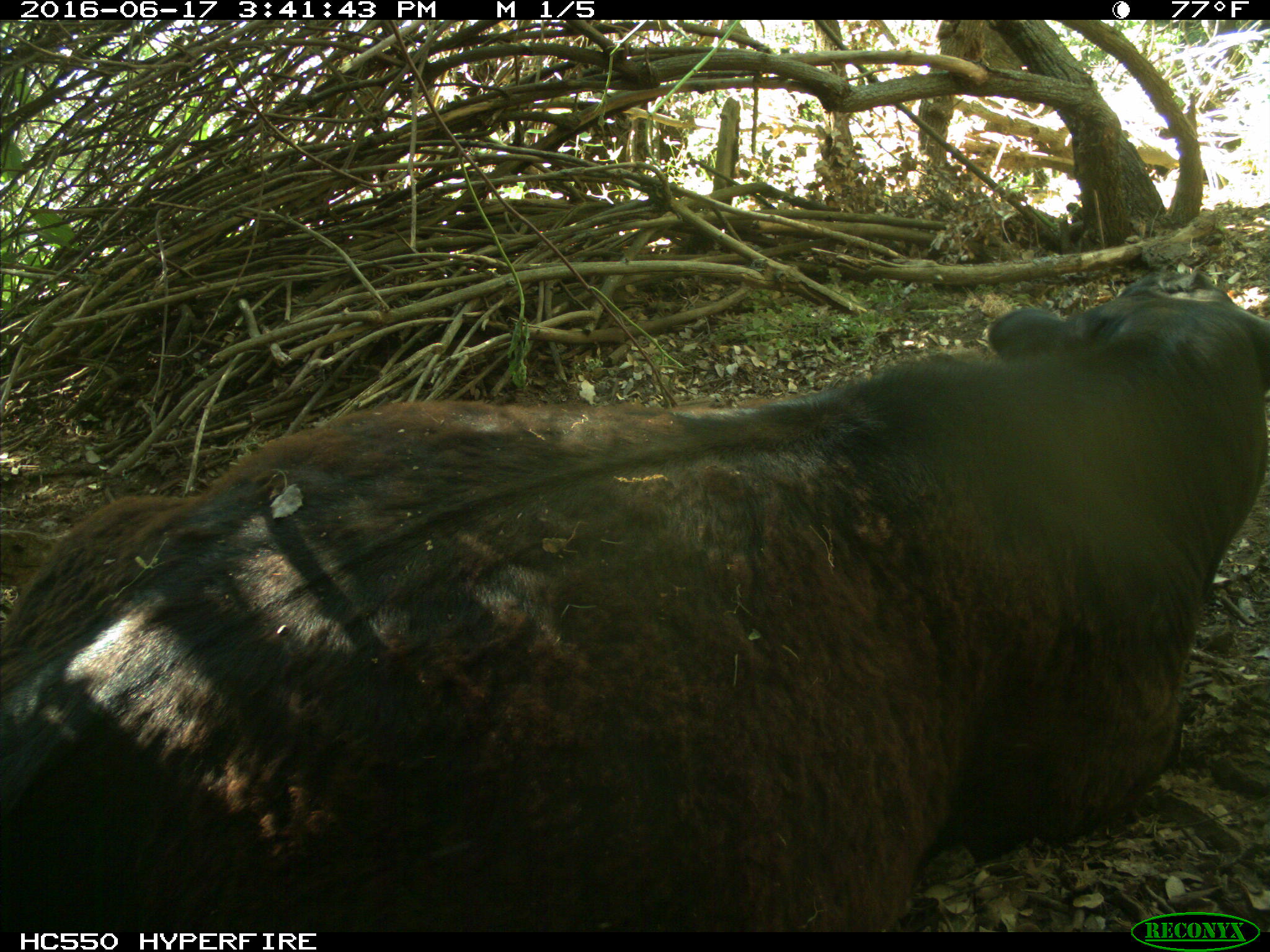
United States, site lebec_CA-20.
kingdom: Animalia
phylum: Chordata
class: Mammalia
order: Artiodactyla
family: Bovidae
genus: Bos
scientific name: Bos taurus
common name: domestic cow